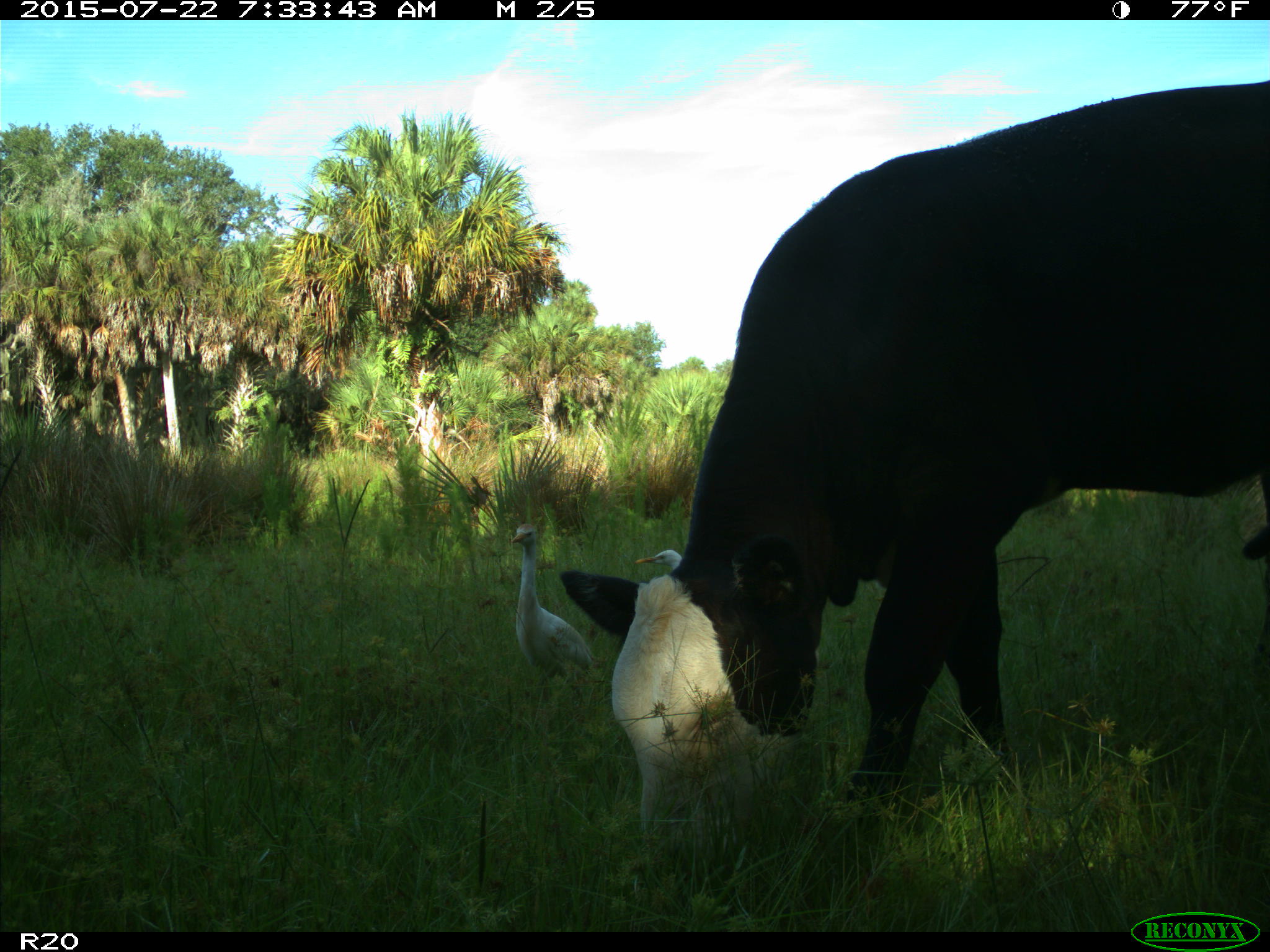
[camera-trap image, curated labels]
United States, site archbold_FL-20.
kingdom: Animalia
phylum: Chordata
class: Mammalia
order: Artiodactyla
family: Bovidae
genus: Bos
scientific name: Bos taurus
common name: domestic cow